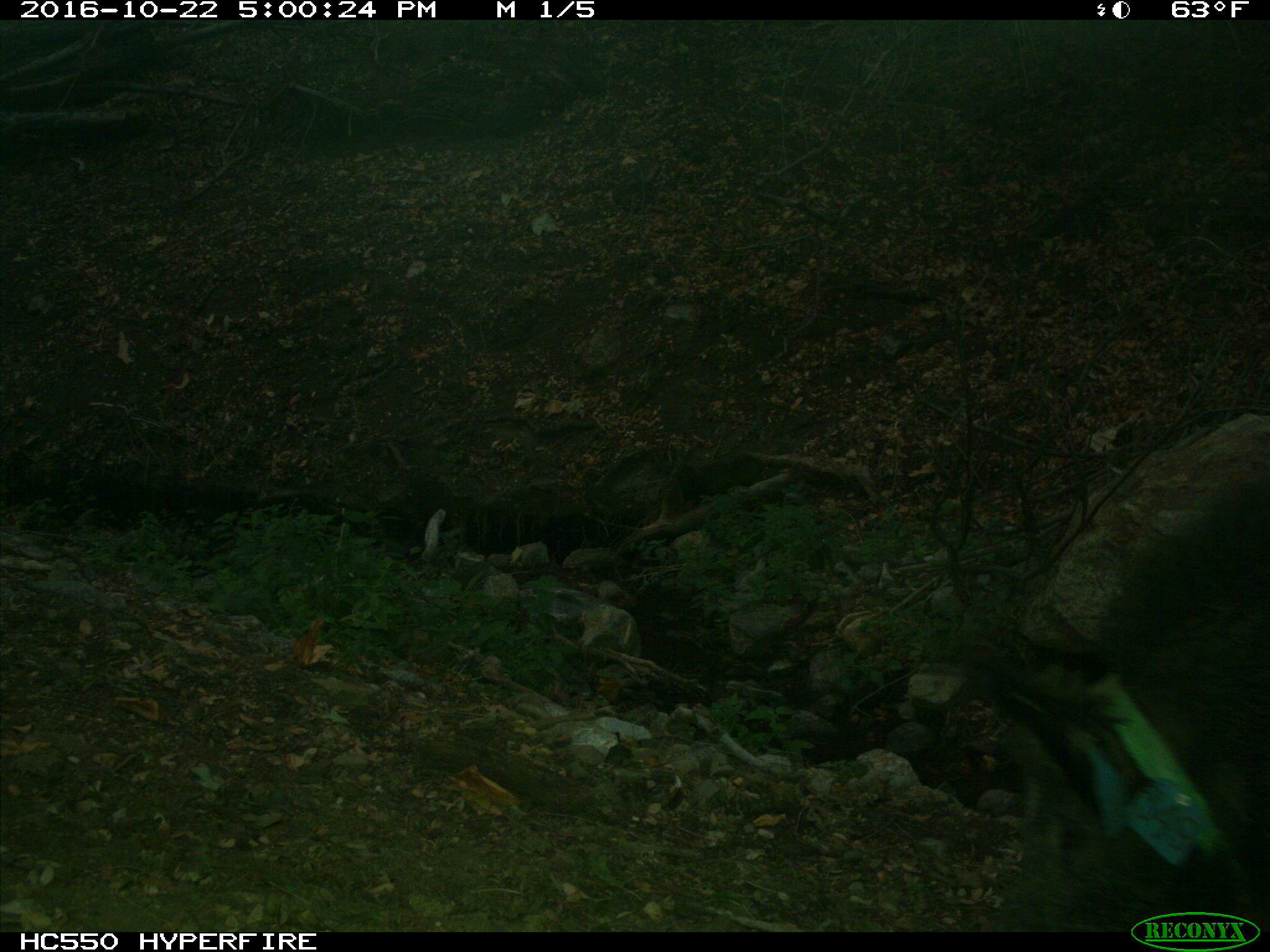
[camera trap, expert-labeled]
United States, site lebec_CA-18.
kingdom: Animalia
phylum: Chordata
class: Mammalia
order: Artiodactyla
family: Suidae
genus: Sus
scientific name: Sus scrofa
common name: wild boar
Sus scrofa (wild boar).